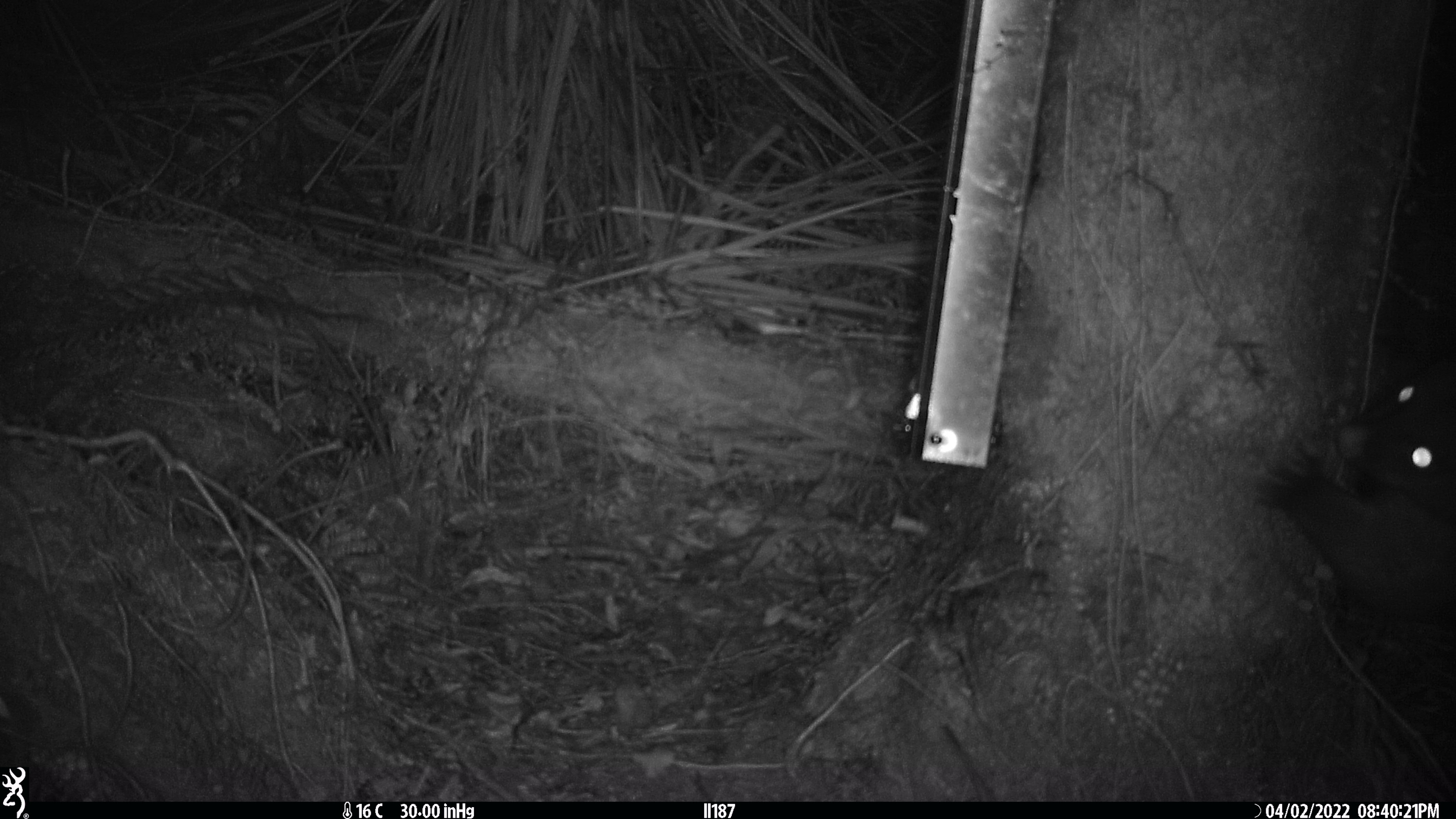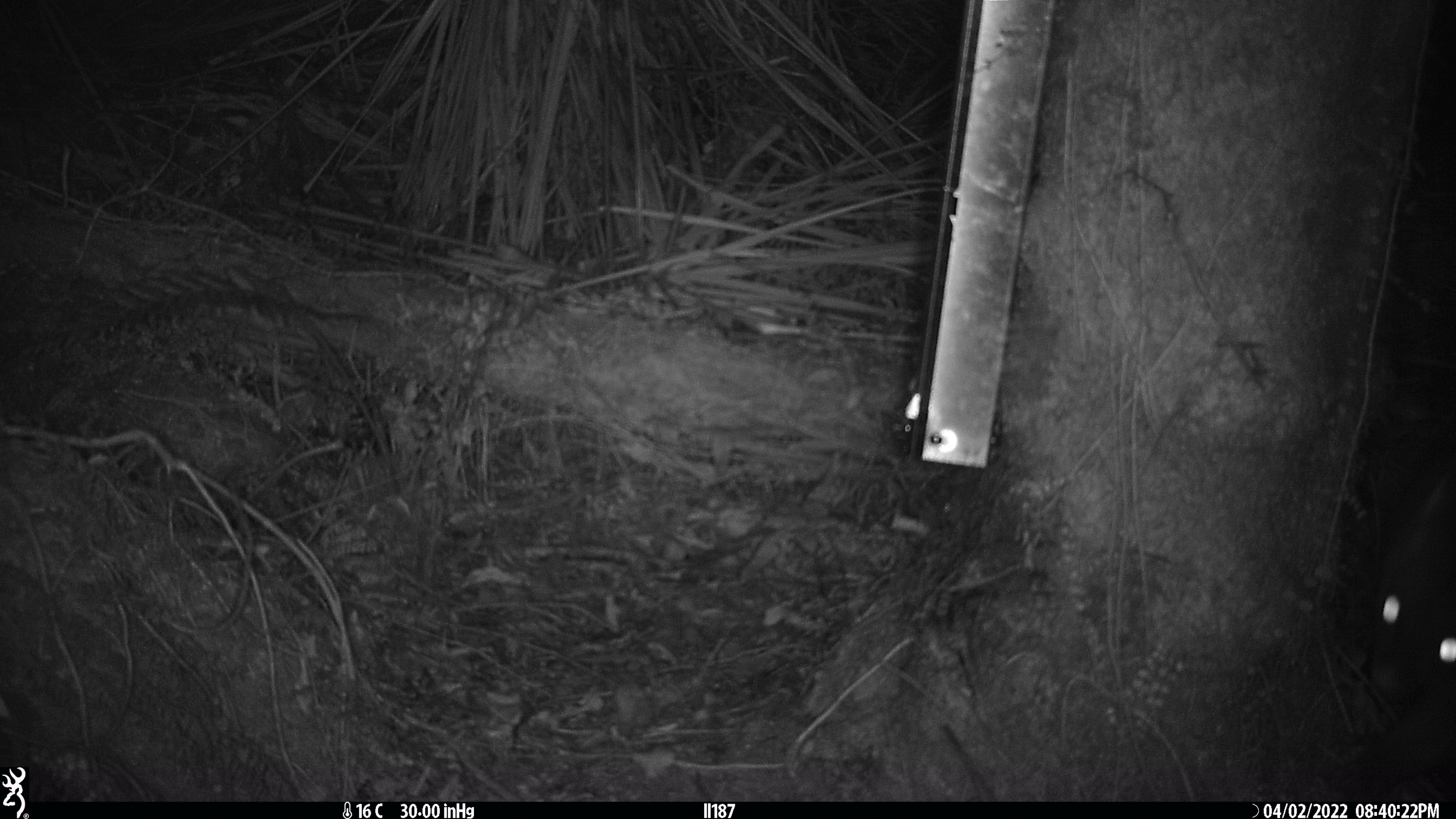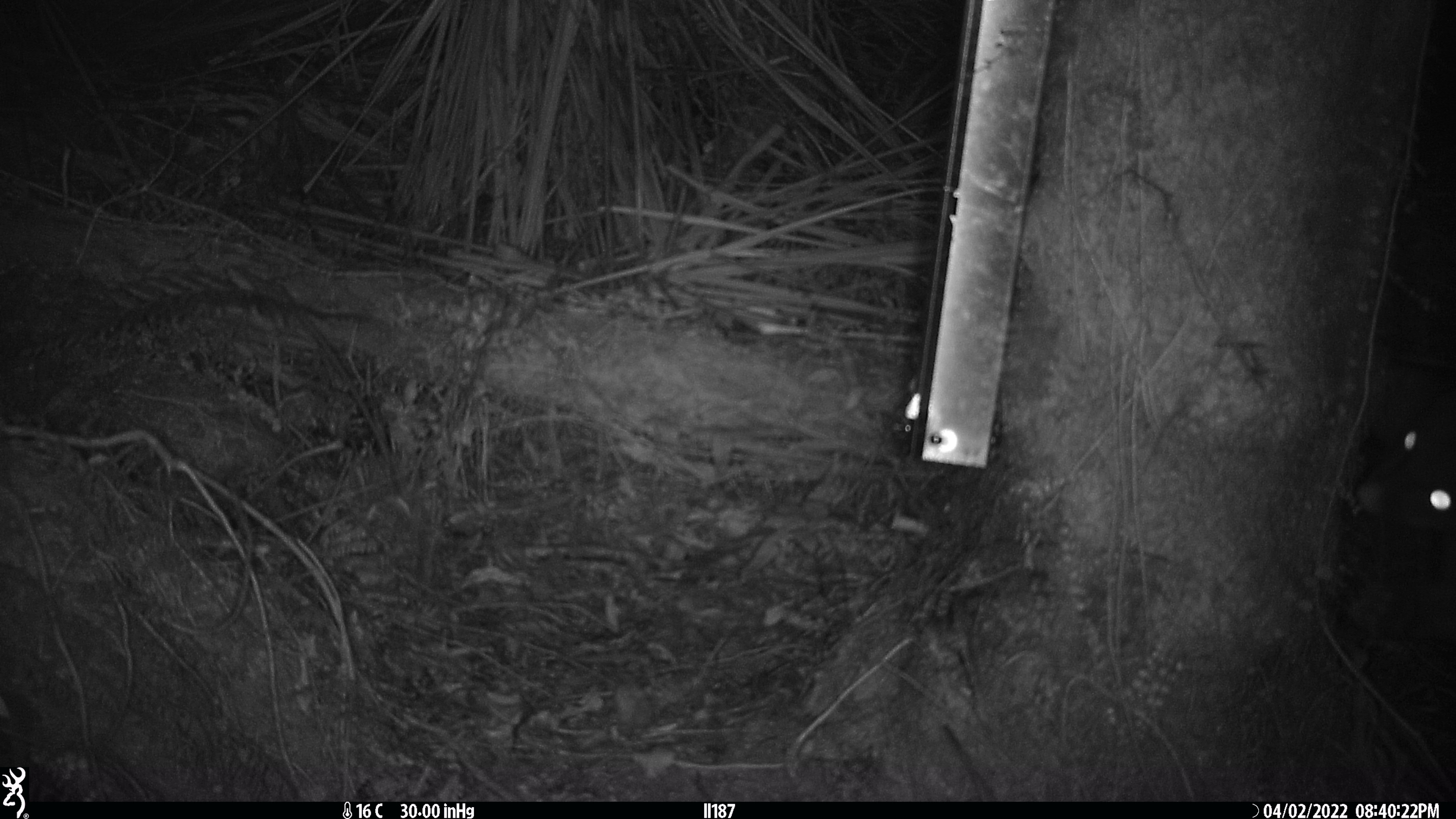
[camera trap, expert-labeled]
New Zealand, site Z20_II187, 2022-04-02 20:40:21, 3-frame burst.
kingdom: Animalia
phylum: Chordata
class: Mammalia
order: Diprotodontia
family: Phalangeridae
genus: Trichosurus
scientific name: Trichosurus vulpecula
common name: common brushtail possum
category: possum